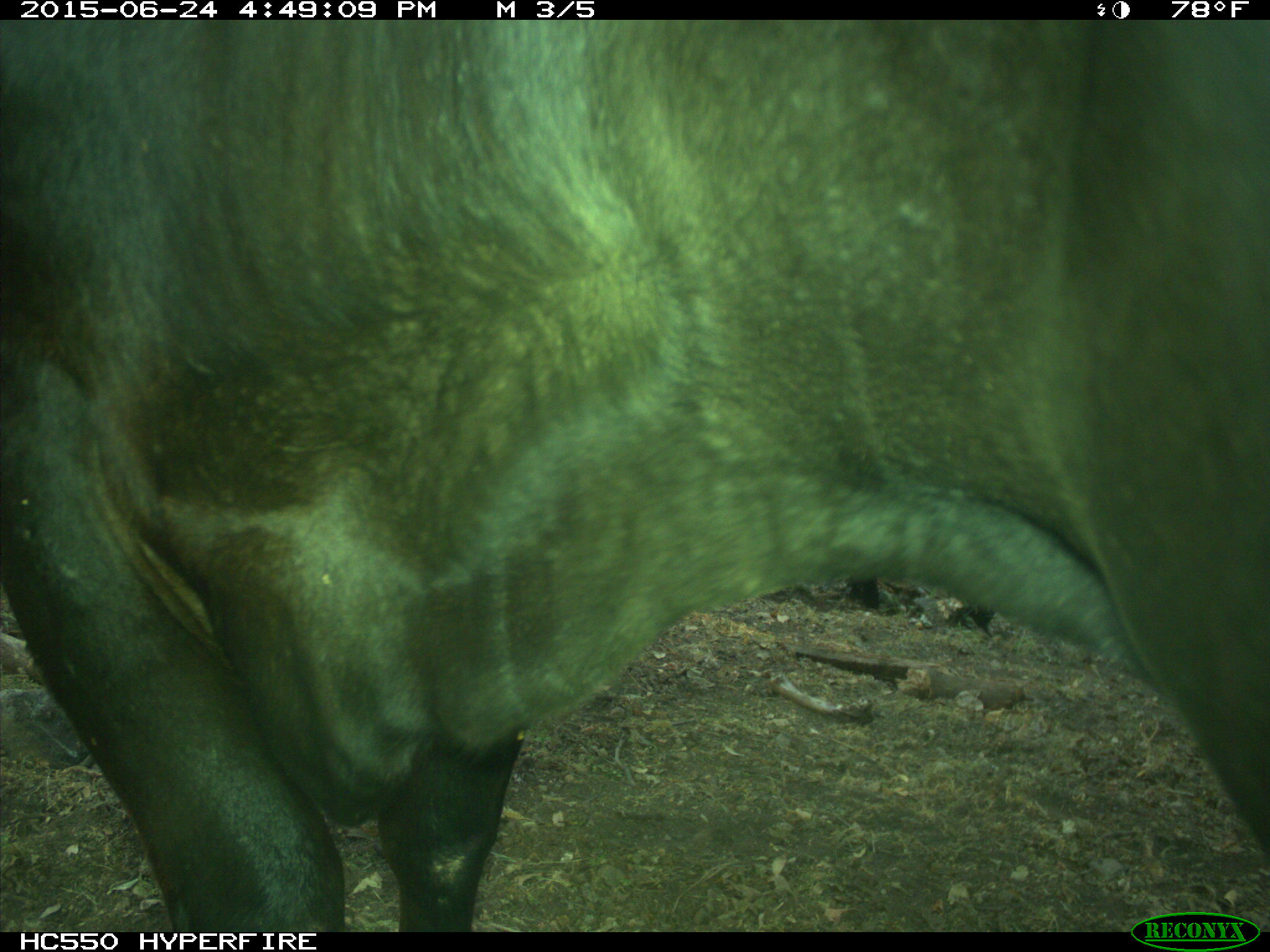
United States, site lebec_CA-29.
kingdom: Animalia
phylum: Chordata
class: Mammalia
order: Artiodactyla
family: Bovidae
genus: Bos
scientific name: Bos taurus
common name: domestic cow